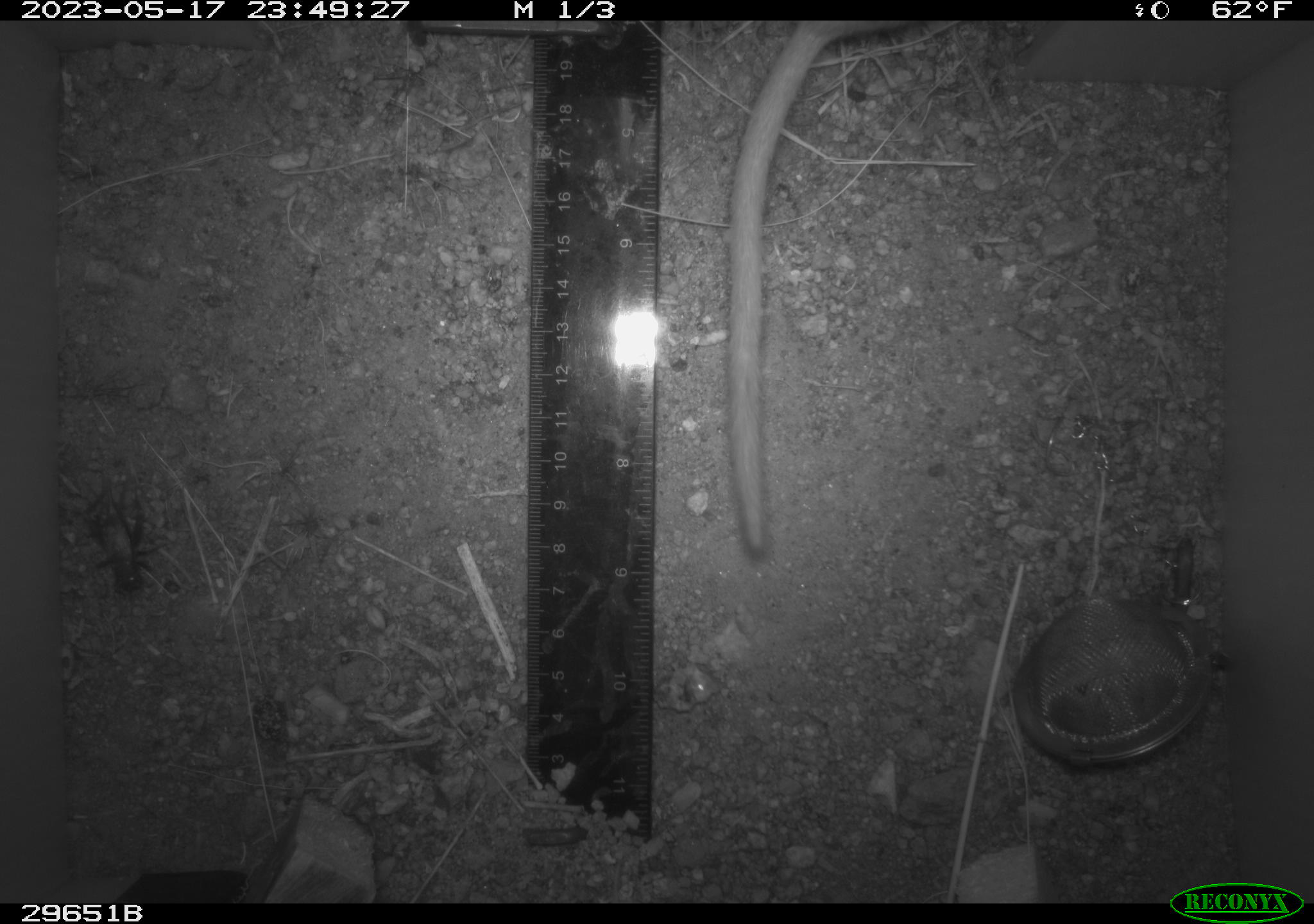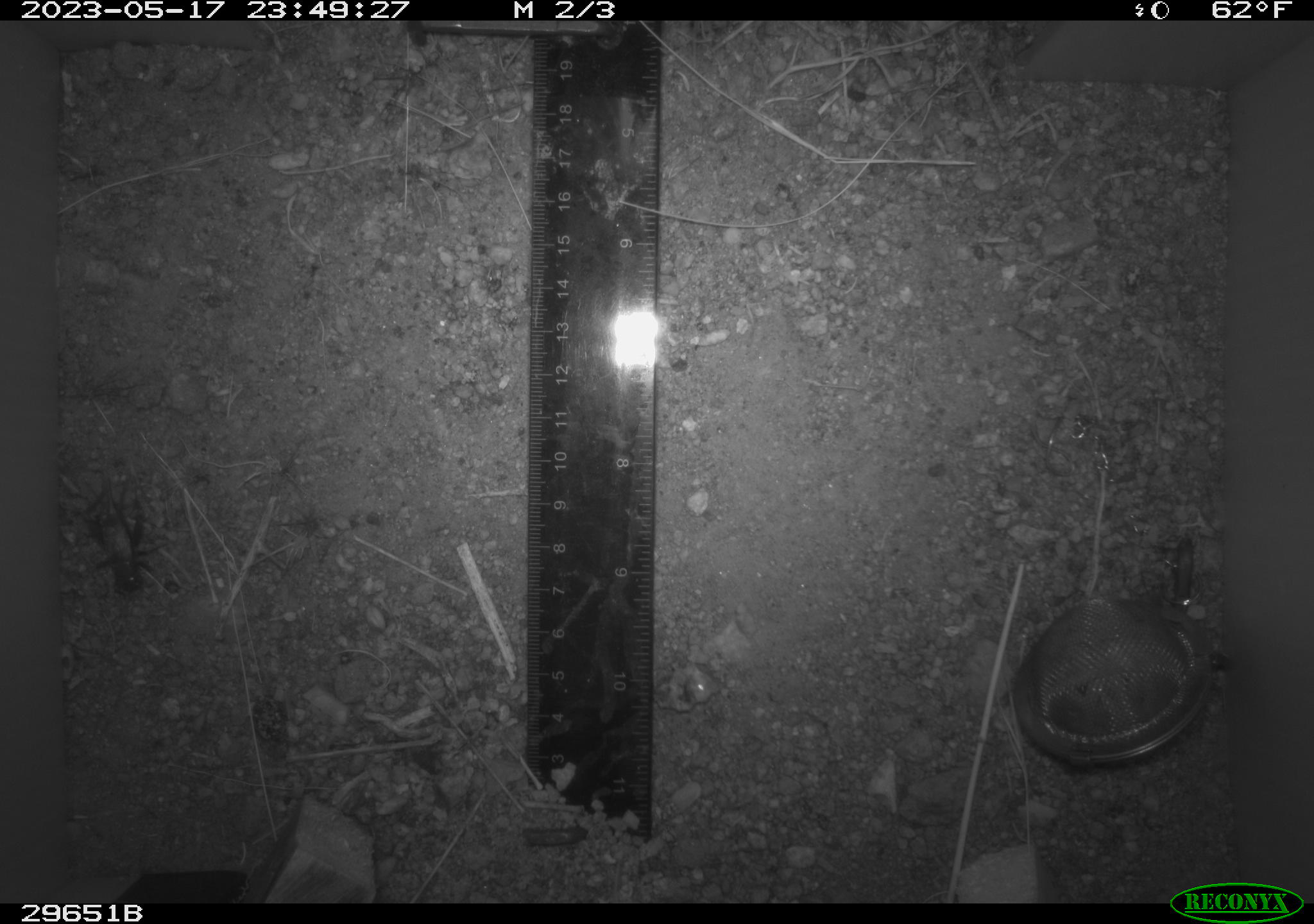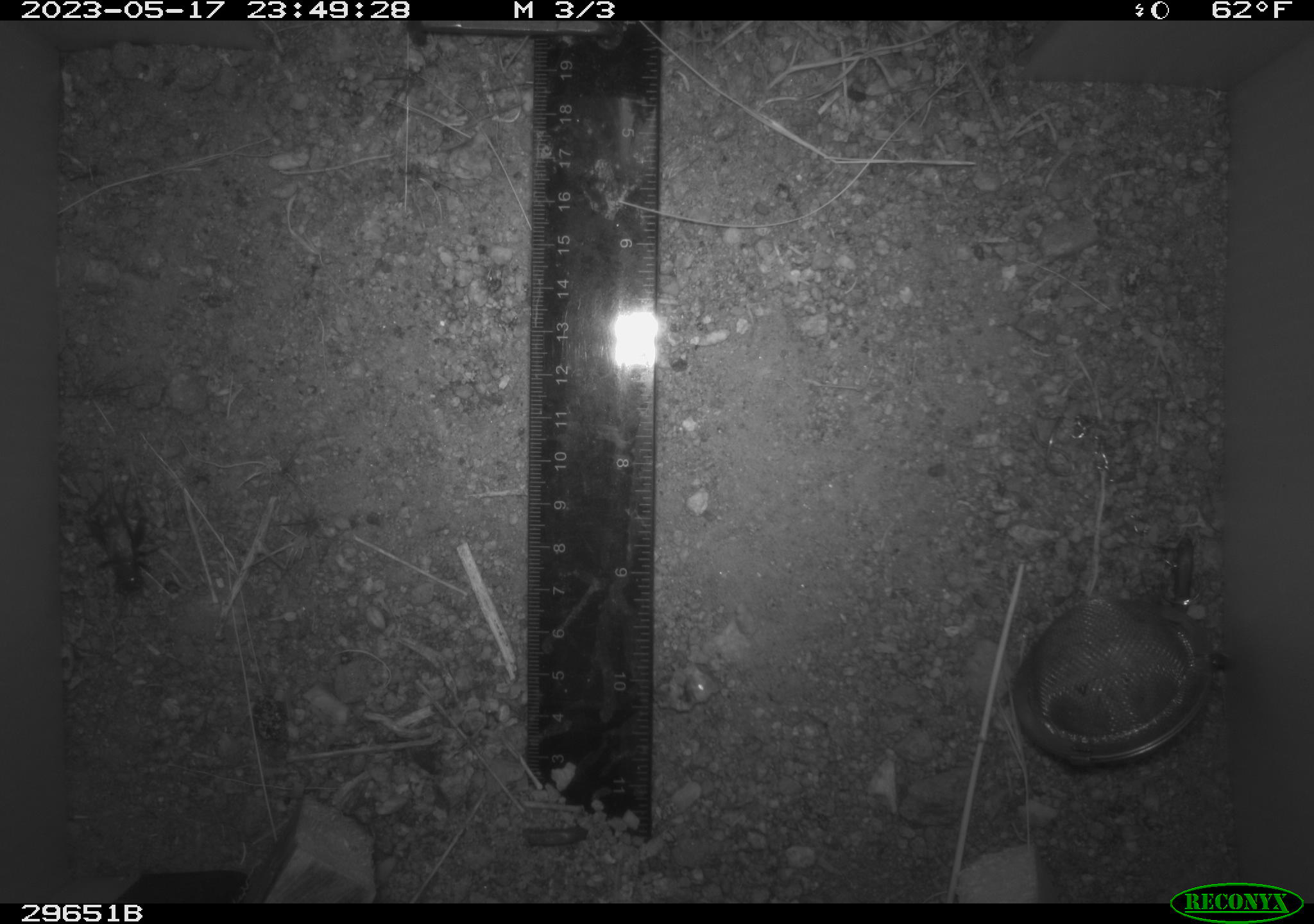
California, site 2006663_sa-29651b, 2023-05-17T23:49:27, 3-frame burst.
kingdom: Animalia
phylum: Chordata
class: Mammalia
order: Rodentia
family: Cricetidae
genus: Neotoma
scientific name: Neotoma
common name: pack rat or woodrat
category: neotoma species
Neotoma species (pack rat or woodrat) (Neotoma).